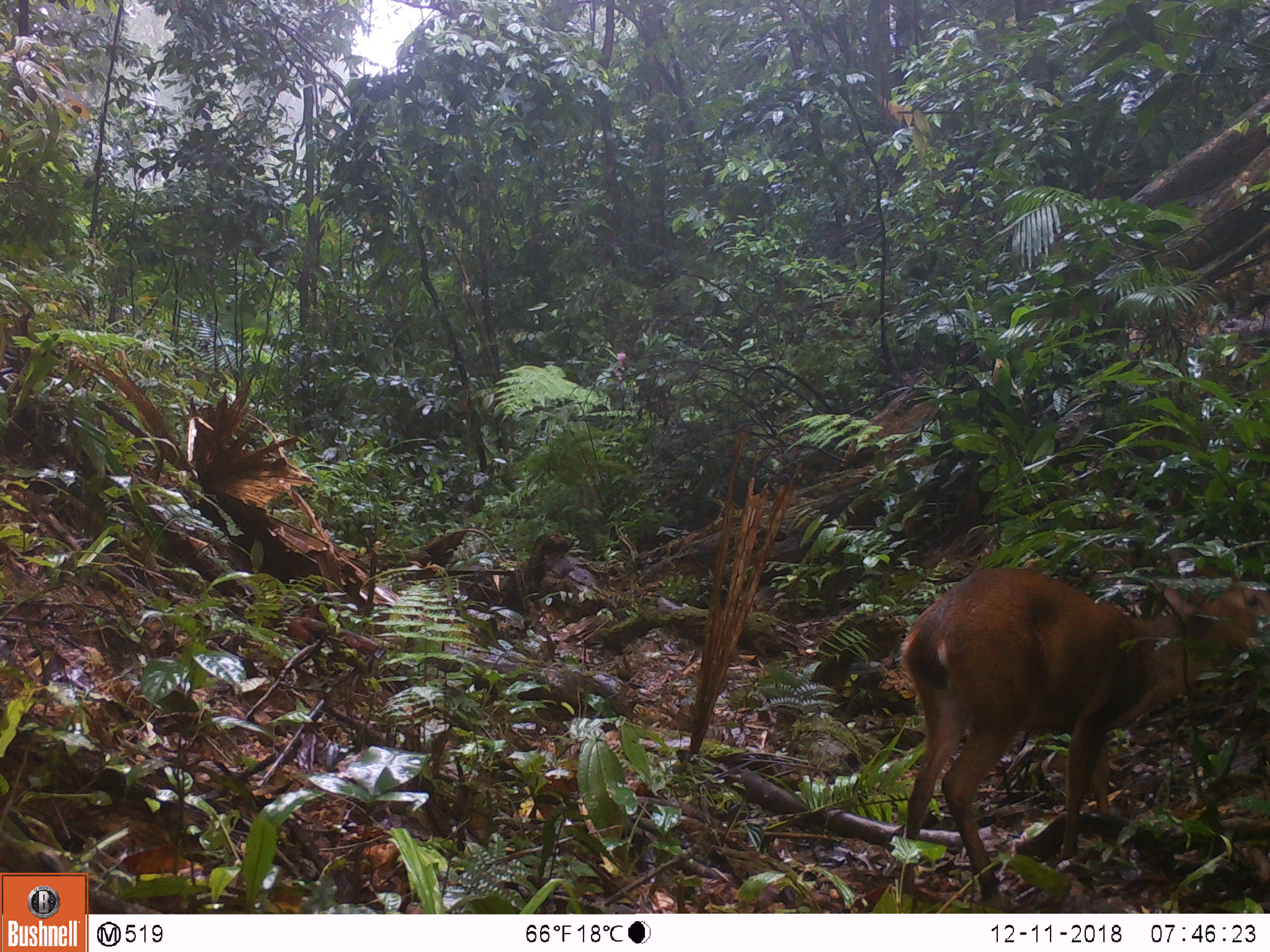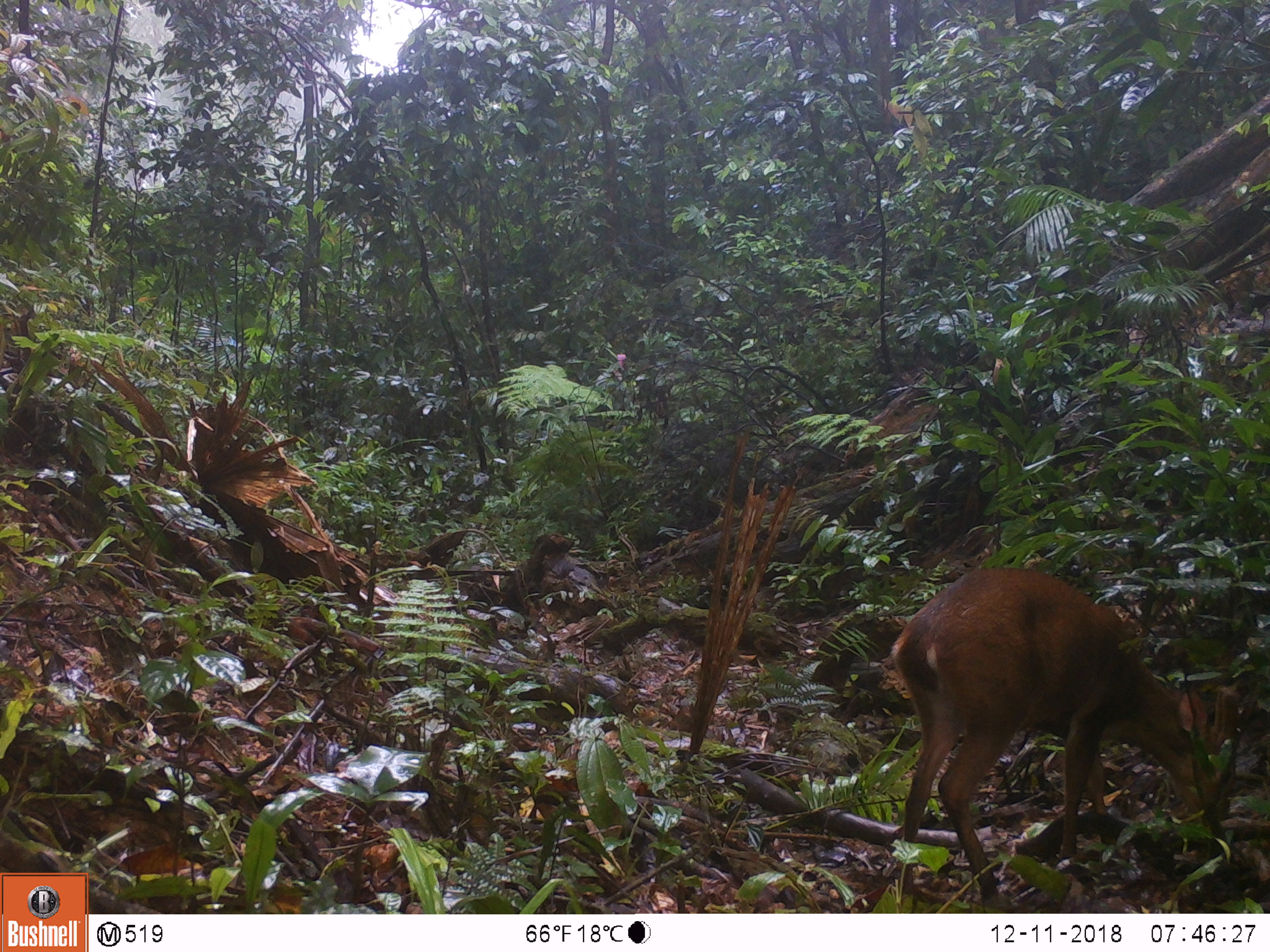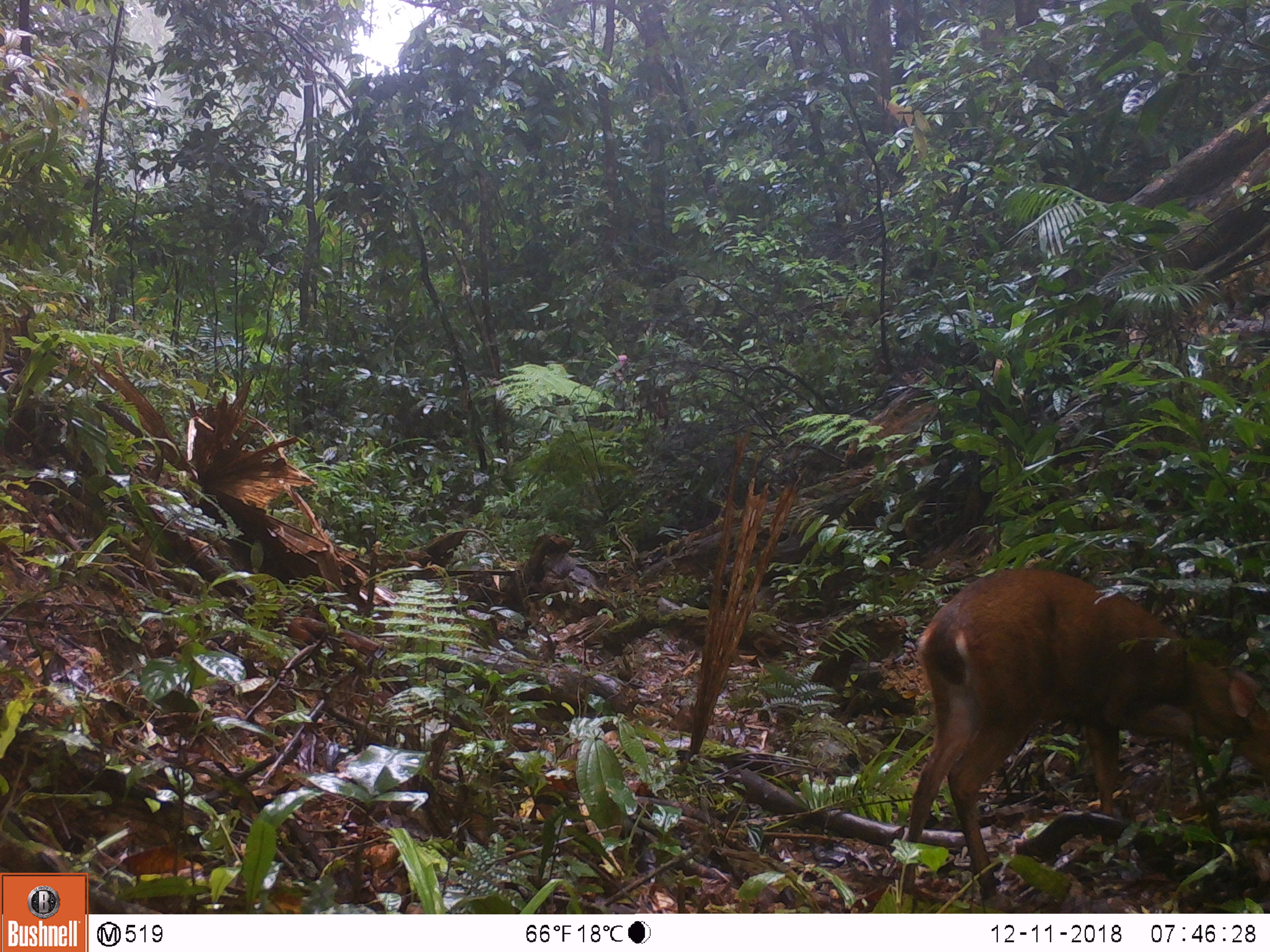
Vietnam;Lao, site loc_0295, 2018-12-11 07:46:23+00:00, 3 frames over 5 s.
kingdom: Animalia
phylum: Chordata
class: Mammalia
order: Artiodactyla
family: Cervidae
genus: Muntiacus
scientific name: Muntiacus vuquangensis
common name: large-antlered muntjac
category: large antlered muntjac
Large antlered muntjac (large-antlered muntjac) (Muntiacus vuquangensis). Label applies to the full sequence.